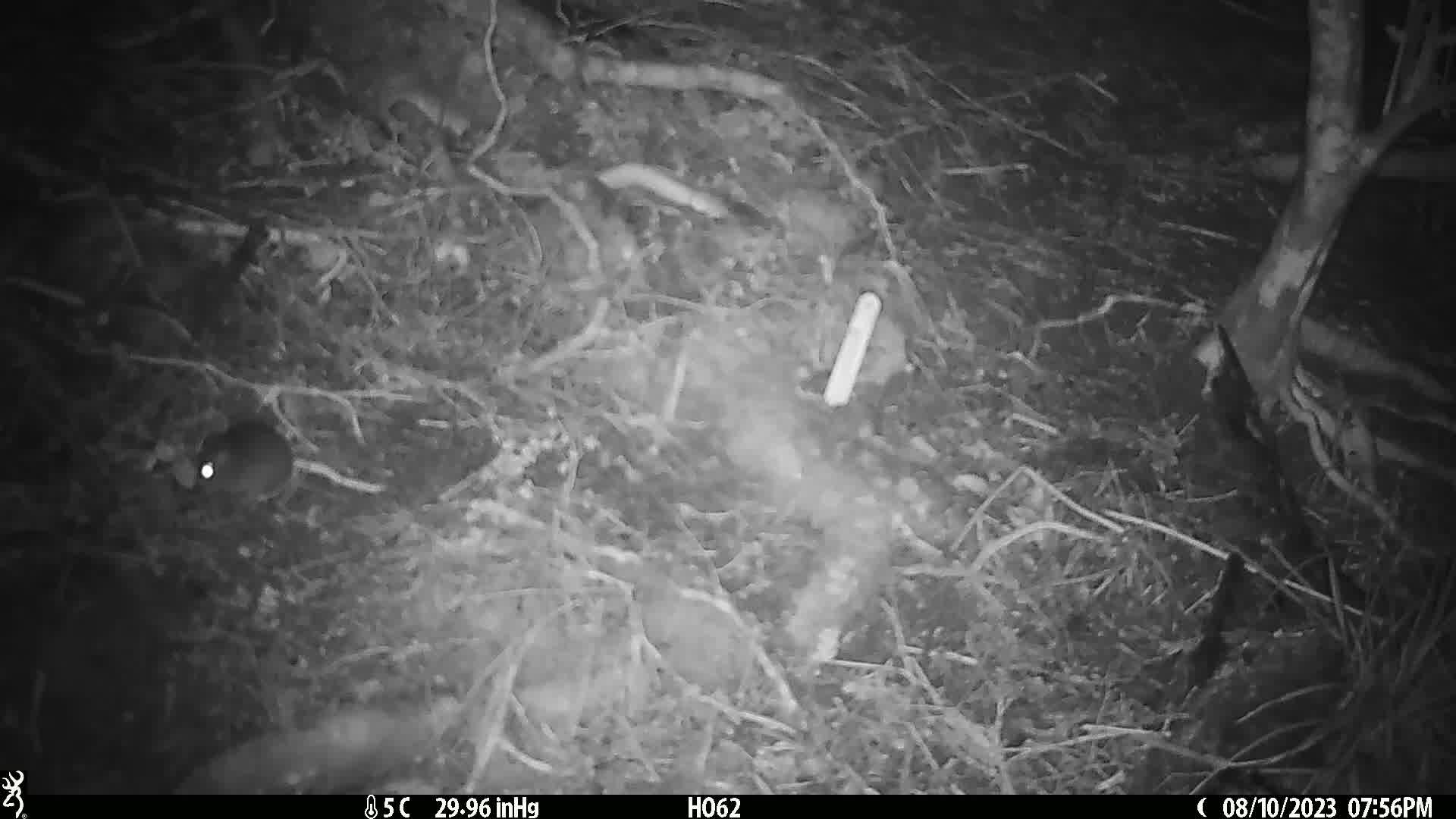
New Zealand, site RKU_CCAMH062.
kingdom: Animalia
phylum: Chordata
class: Mammalia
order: Rodentia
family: Muridae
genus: Rattus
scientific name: Rattus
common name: rat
Rat (Rattus).